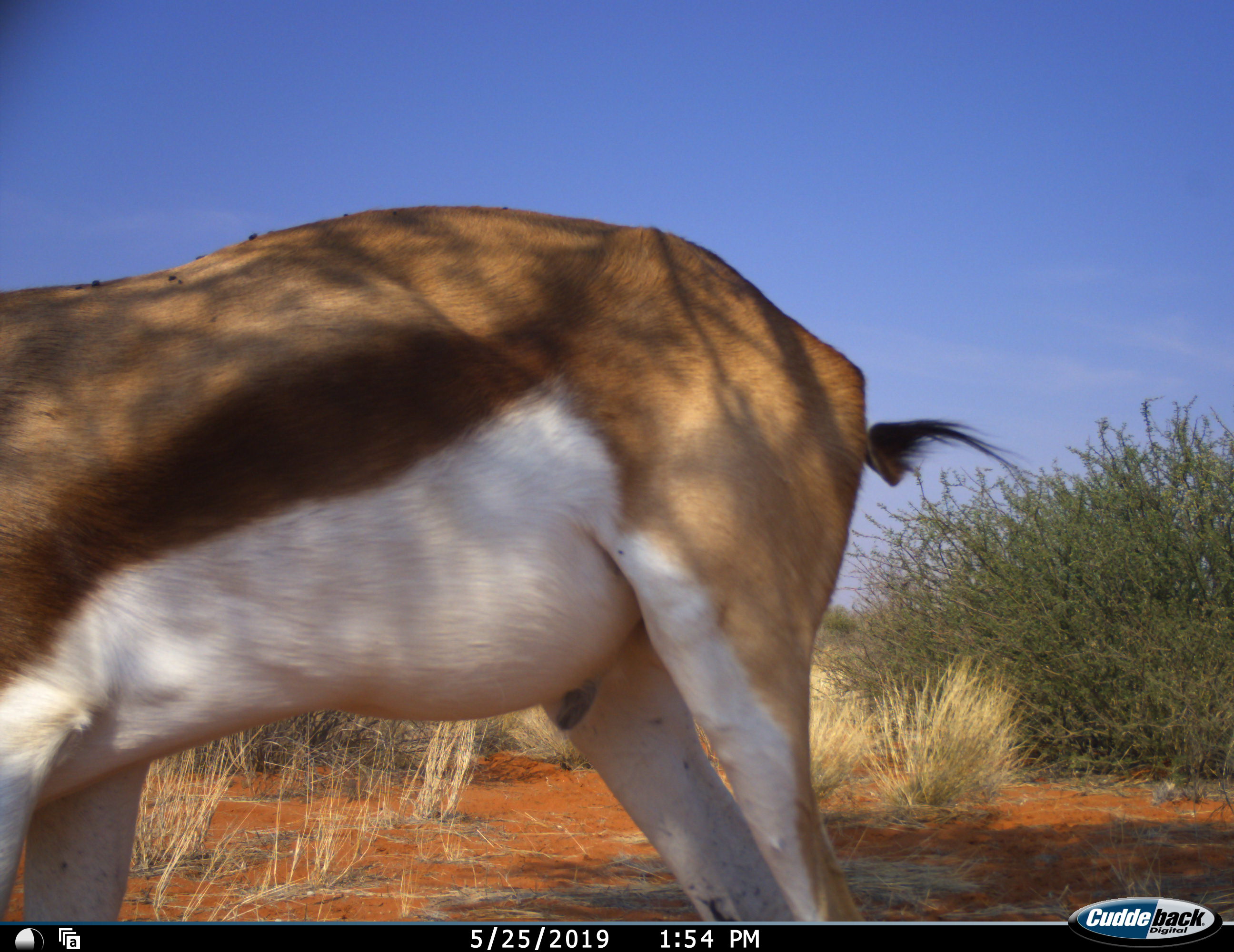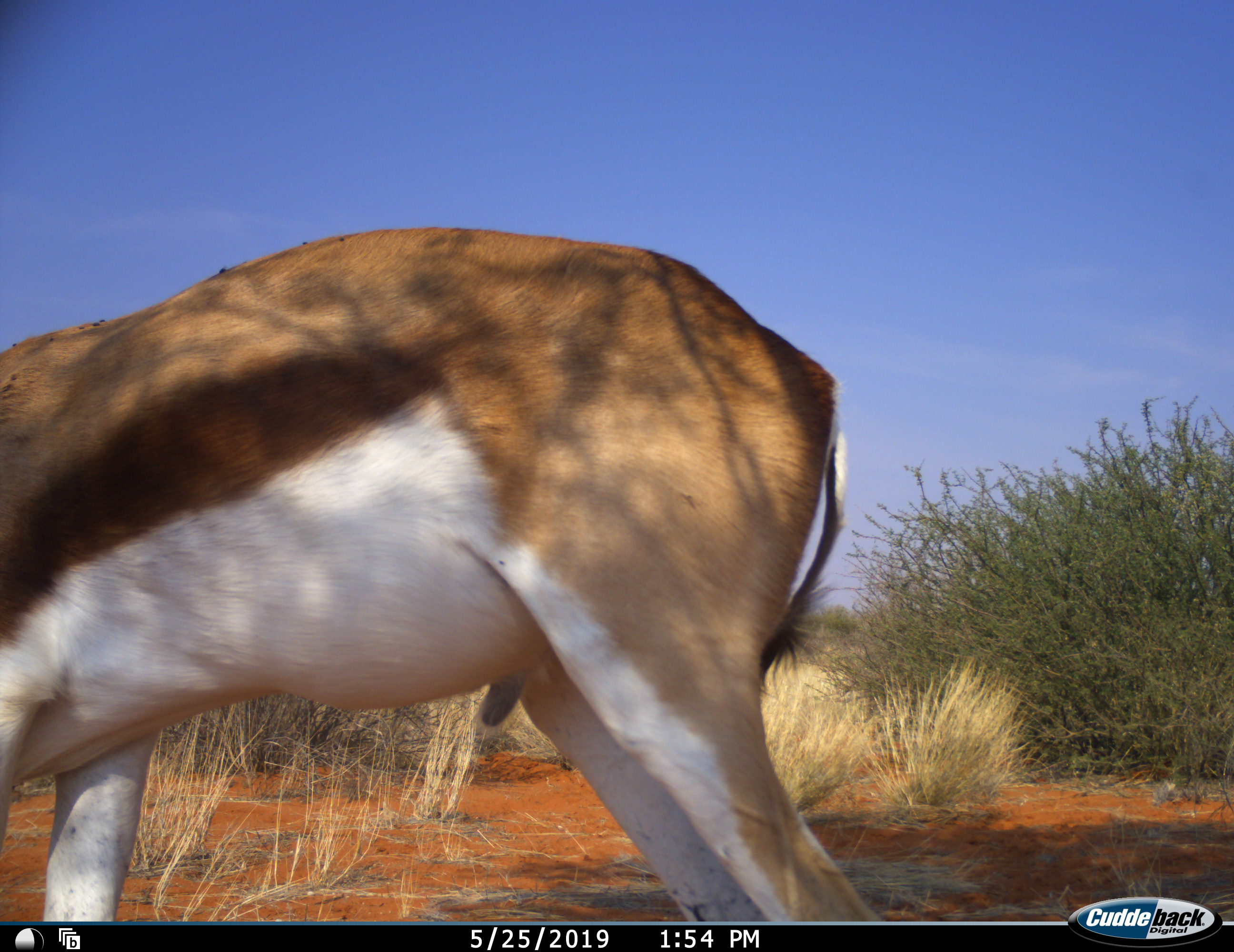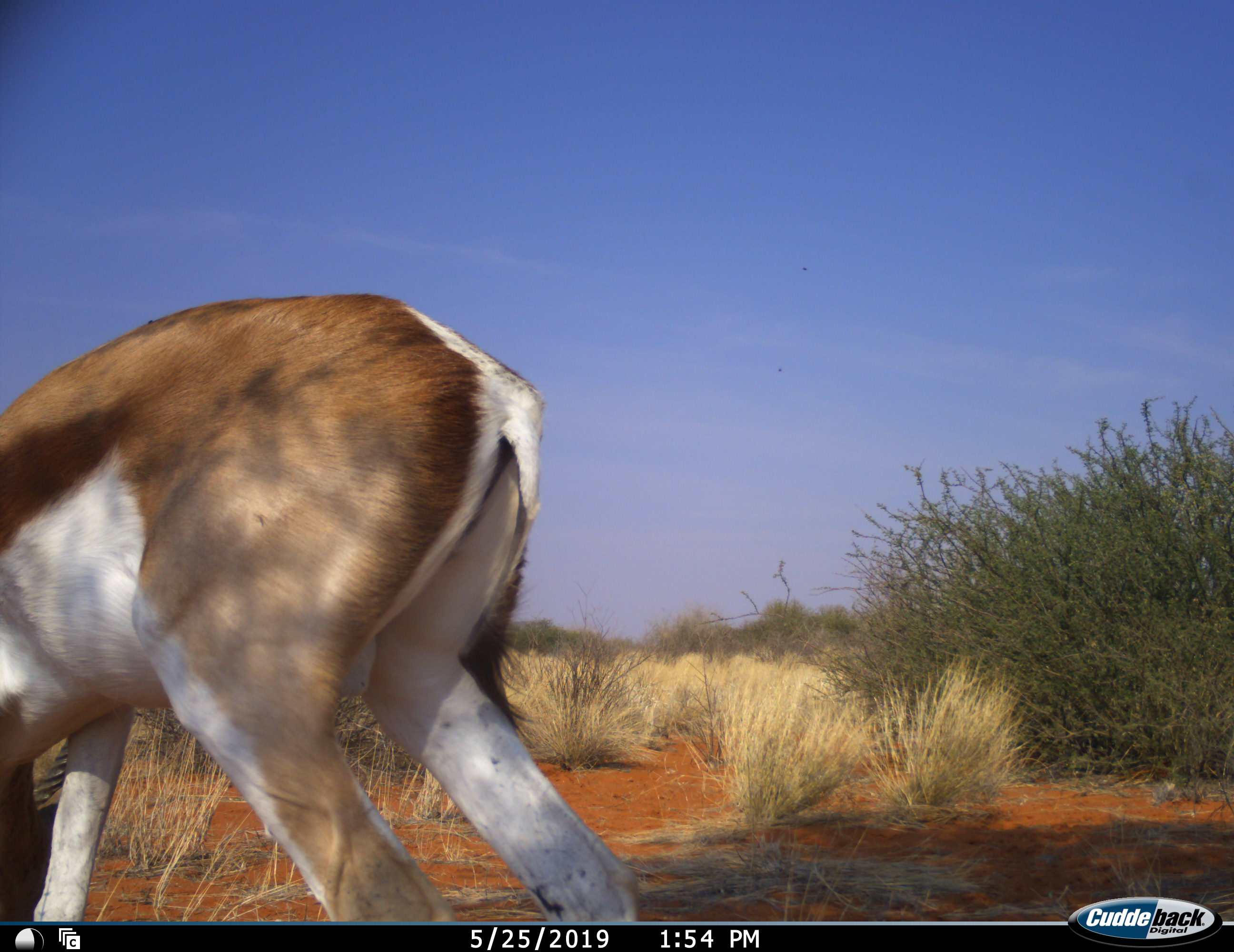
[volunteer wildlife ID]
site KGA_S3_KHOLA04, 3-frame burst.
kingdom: Animalia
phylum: Chordata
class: Mammalia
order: Artiodactyla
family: Bovidae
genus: Antidorcas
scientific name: Antidorcas marsupialis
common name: springbok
Springbok (Antidorcas marsupialis), count 1. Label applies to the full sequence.